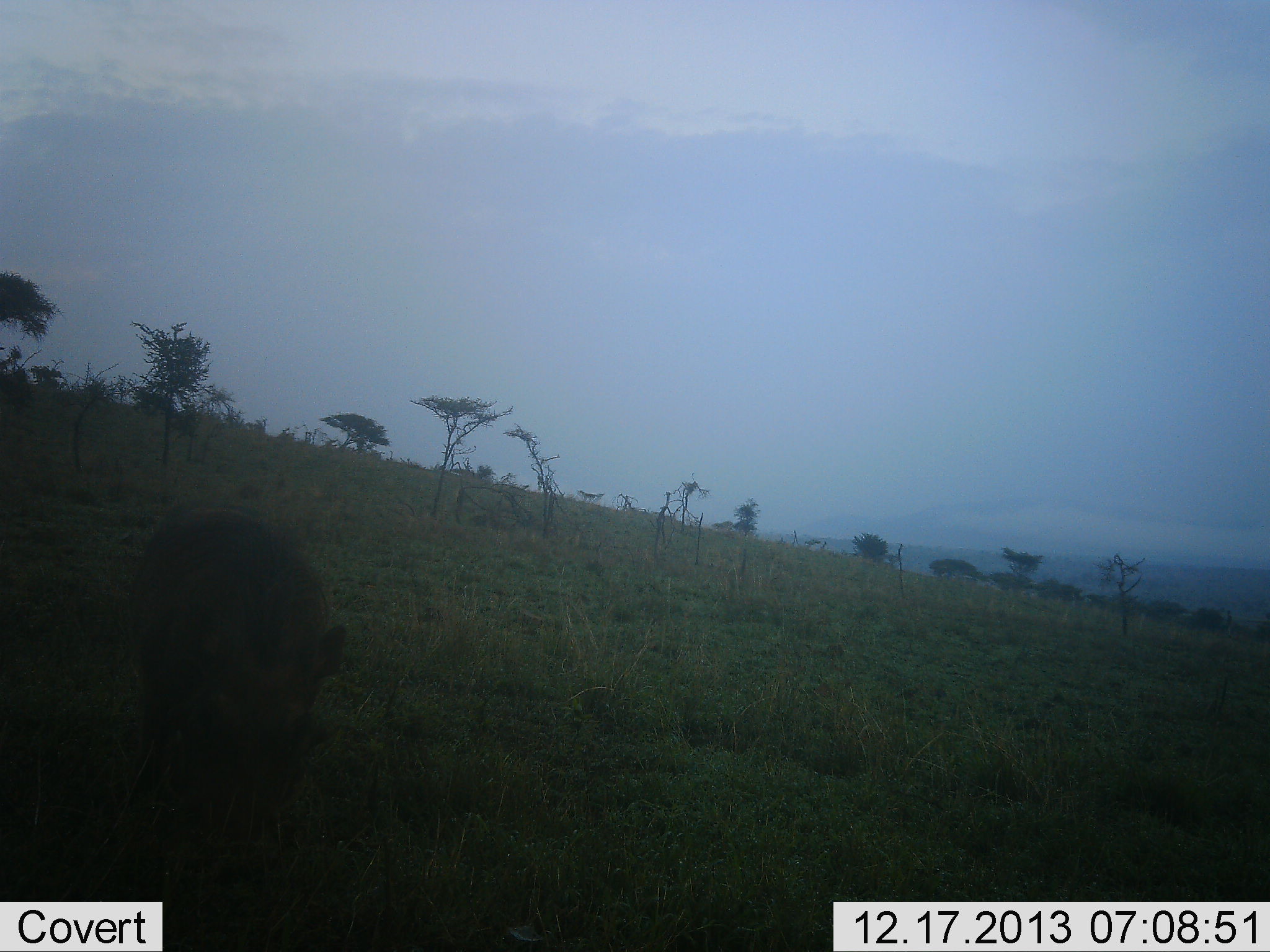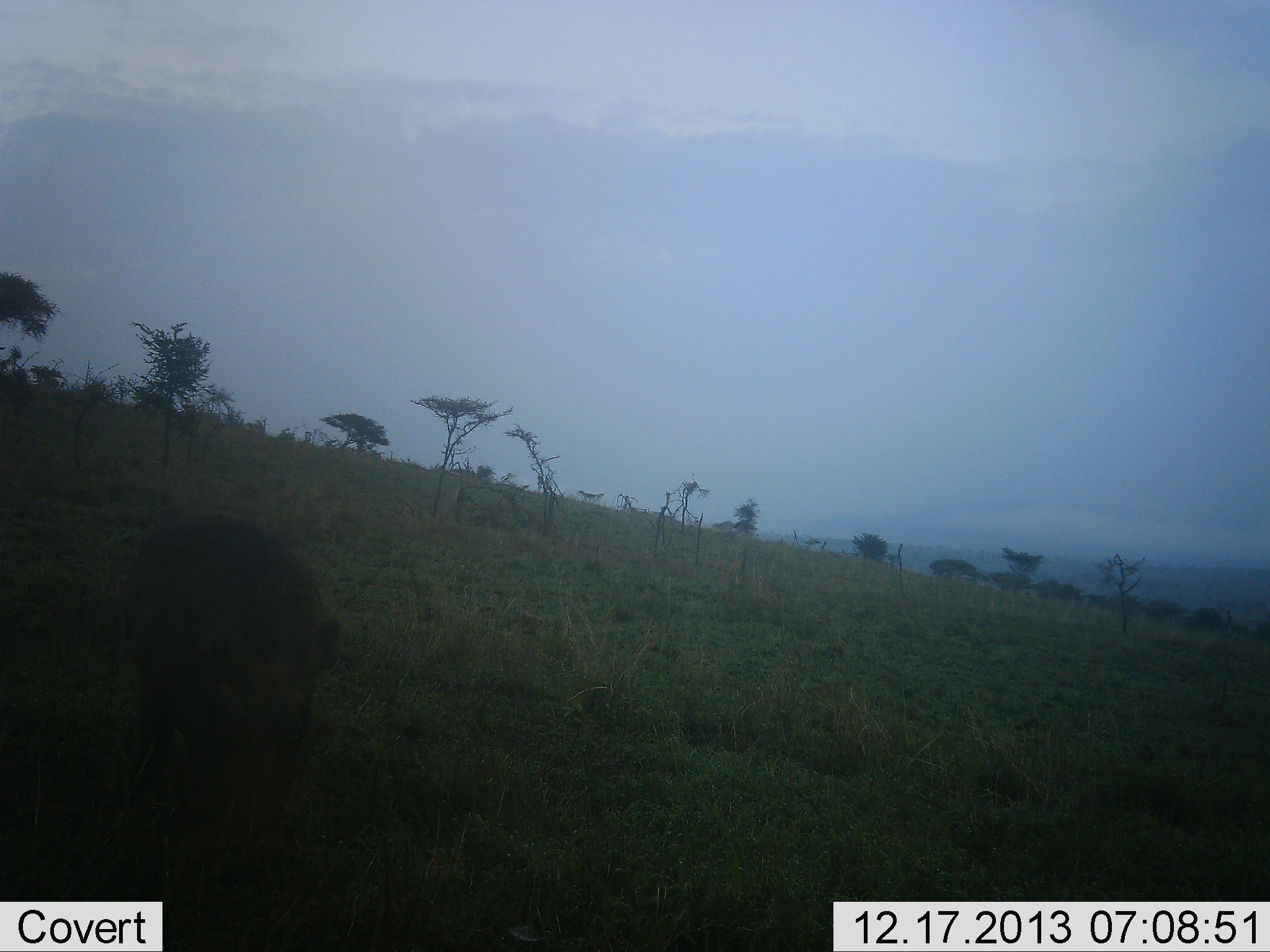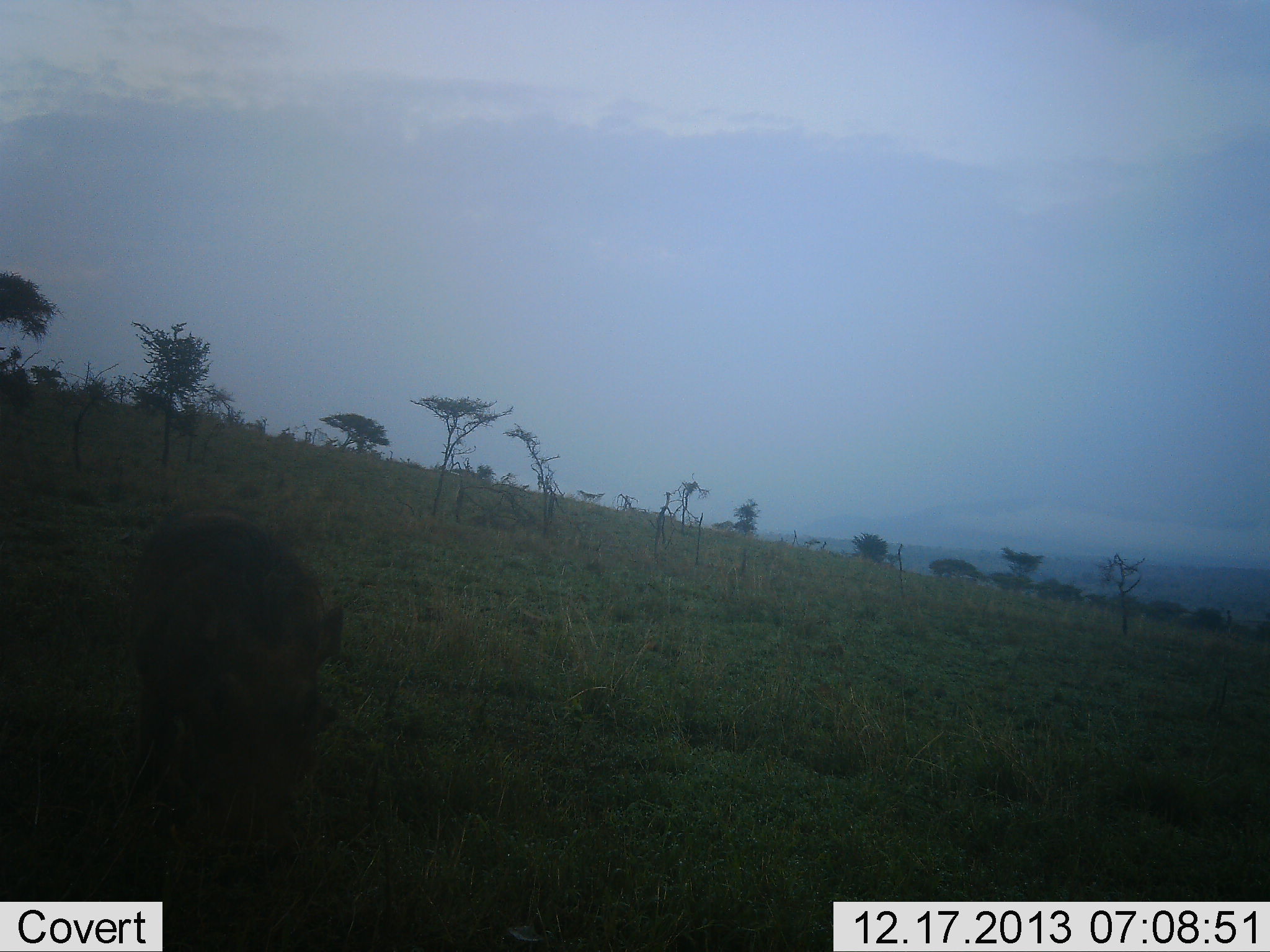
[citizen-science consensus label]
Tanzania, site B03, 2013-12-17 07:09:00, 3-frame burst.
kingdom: Animalia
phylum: Chordata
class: Mammalia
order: Artiodactyla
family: Suidae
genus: Phacochoerus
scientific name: Phacochoerus africanus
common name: warthog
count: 1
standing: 50%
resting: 0%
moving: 10%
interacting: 0%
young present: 0%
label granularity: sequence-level